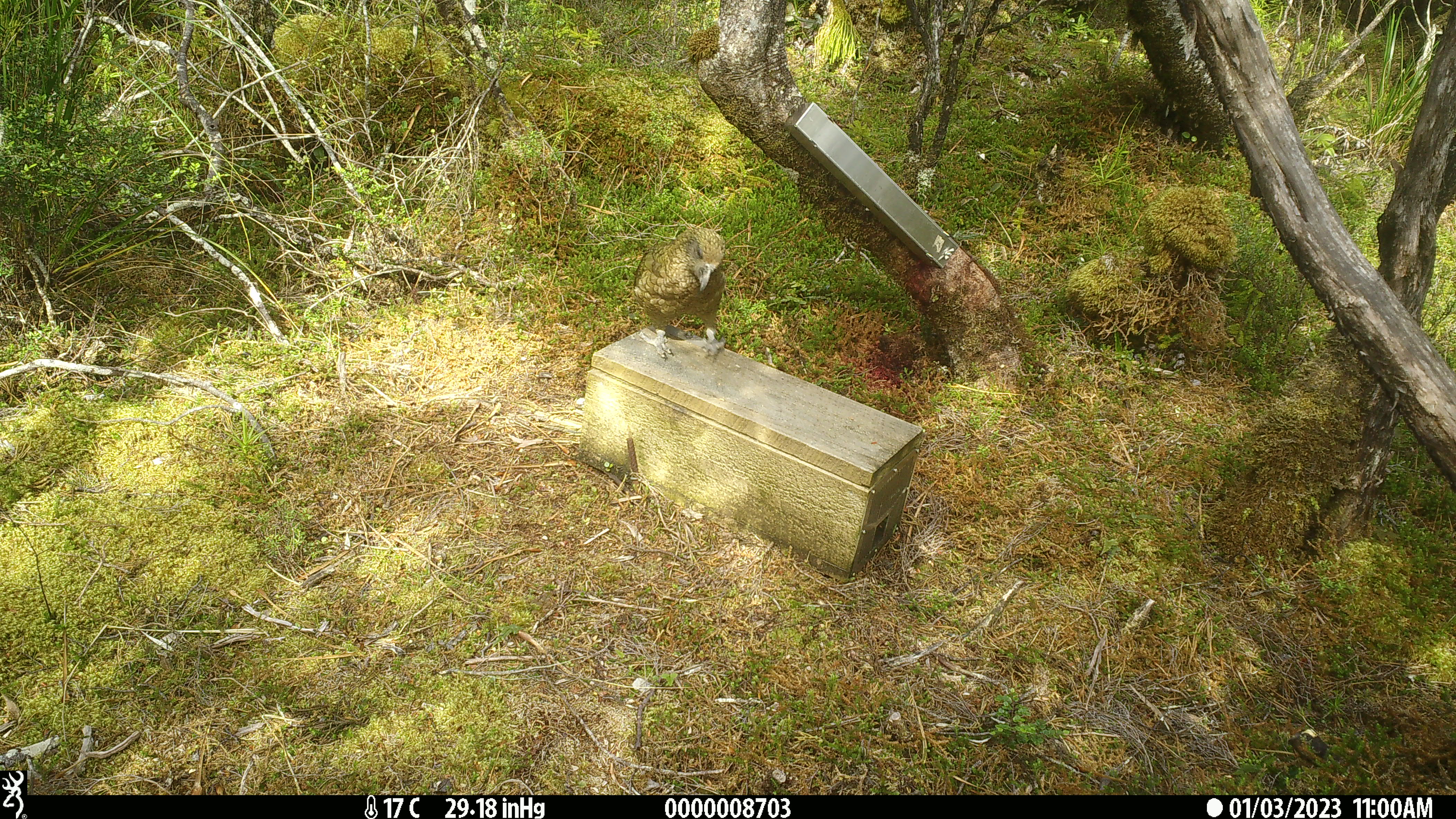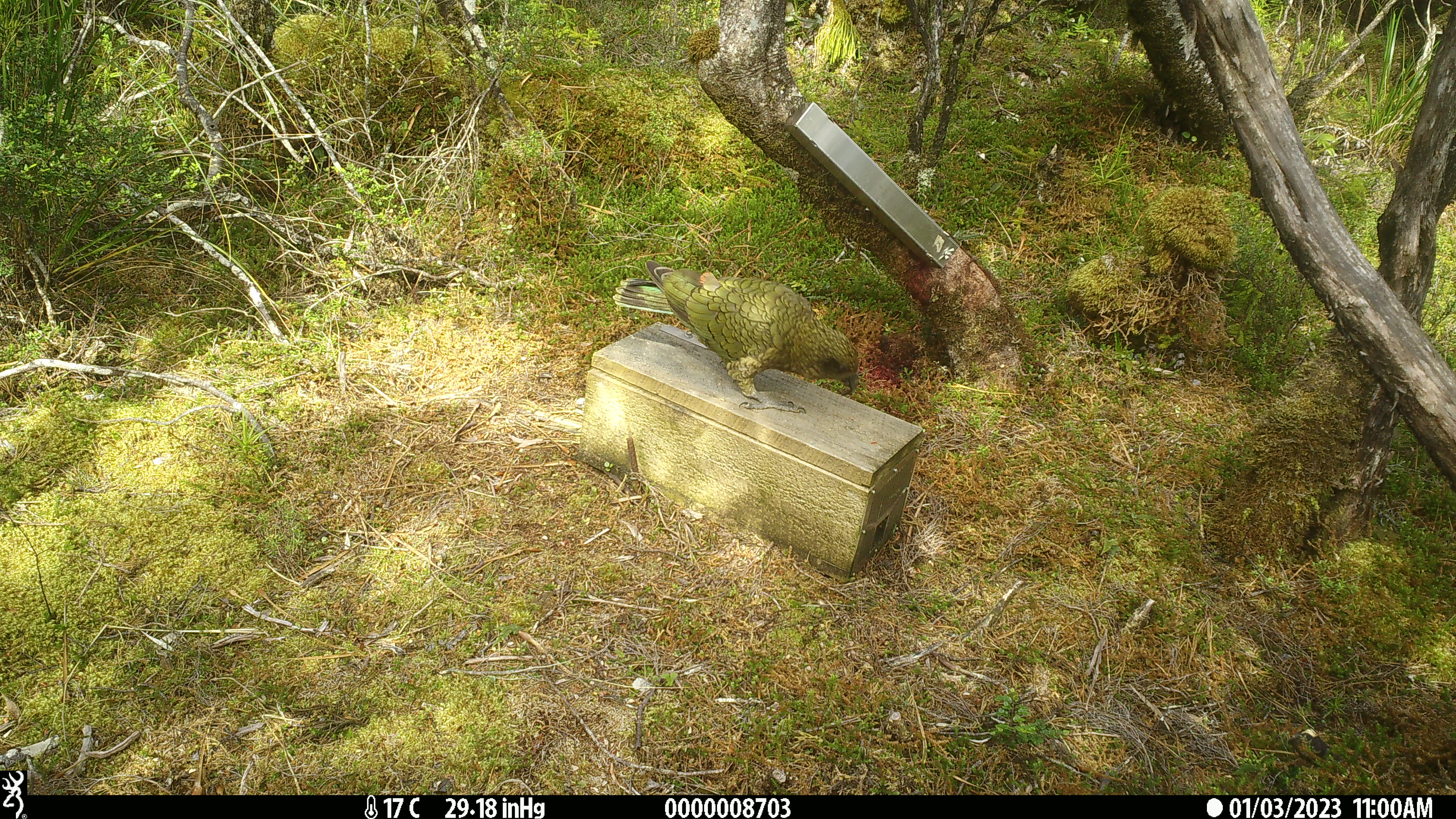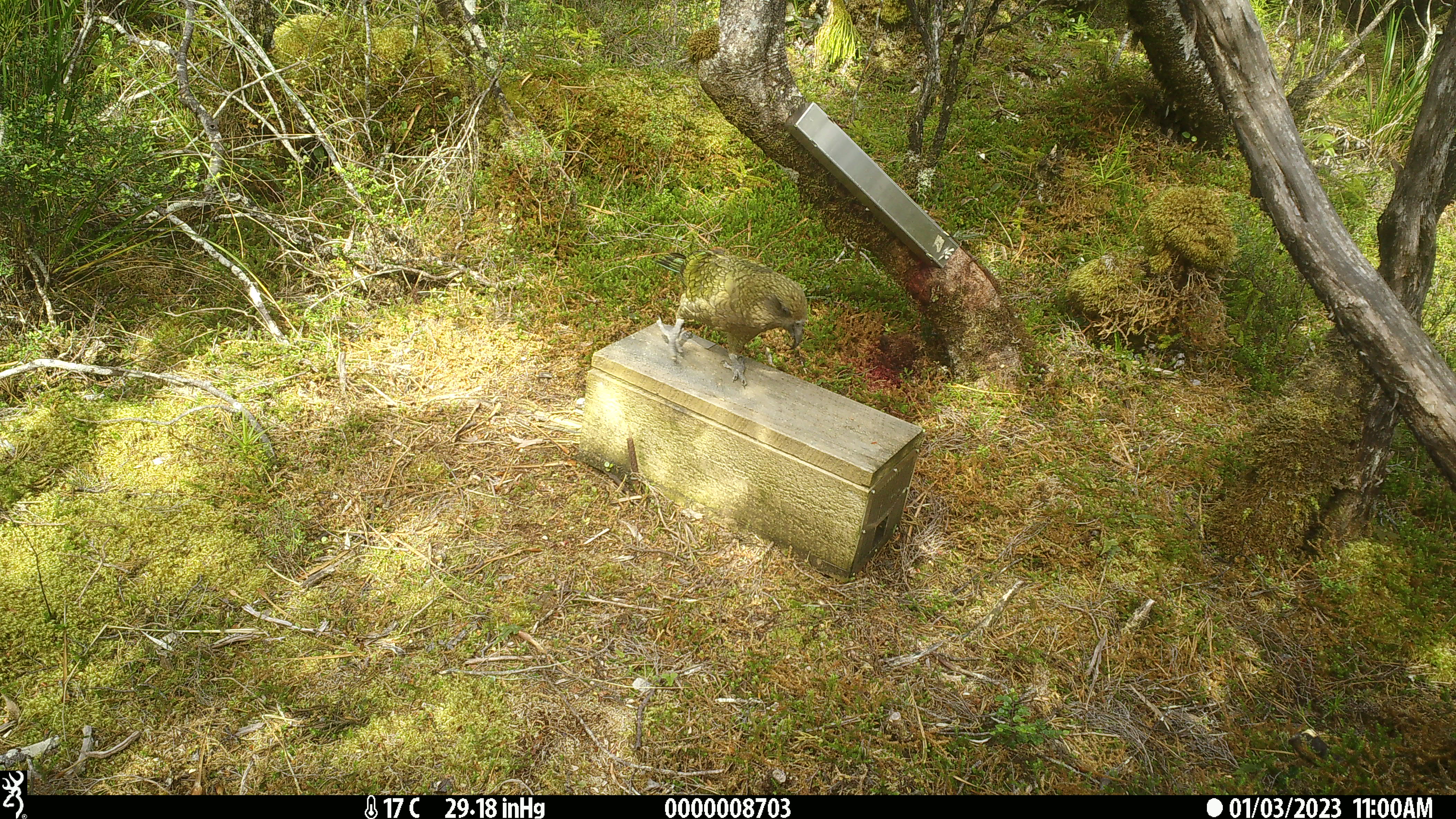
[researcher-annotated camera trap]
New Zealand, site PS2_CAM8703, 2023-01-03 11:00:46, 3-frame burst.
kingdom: Animalia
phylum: Chordata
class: Aves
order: Psittaciformes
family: Strigopidae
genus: Nestor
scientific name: Nestor notabilis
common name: kea